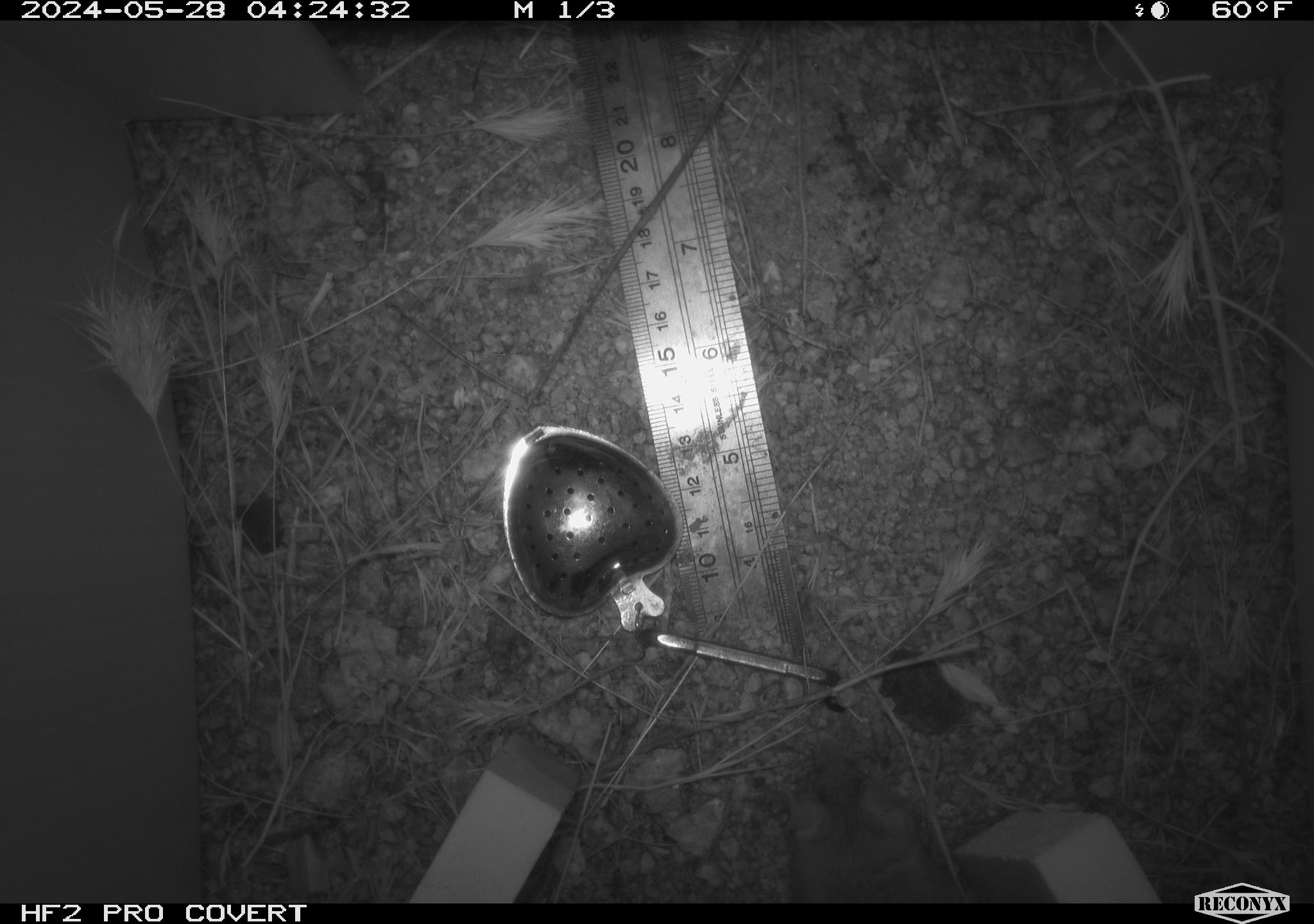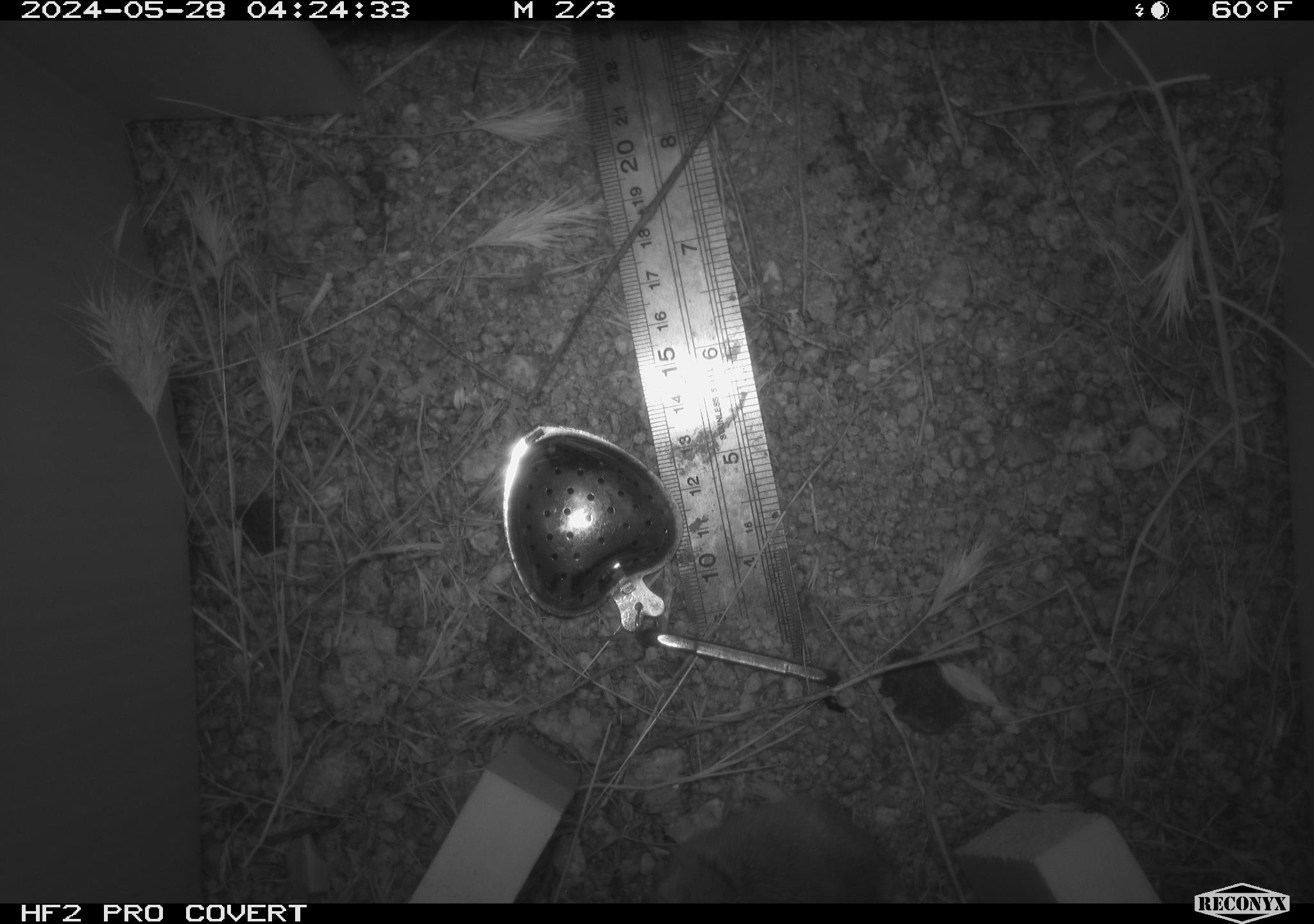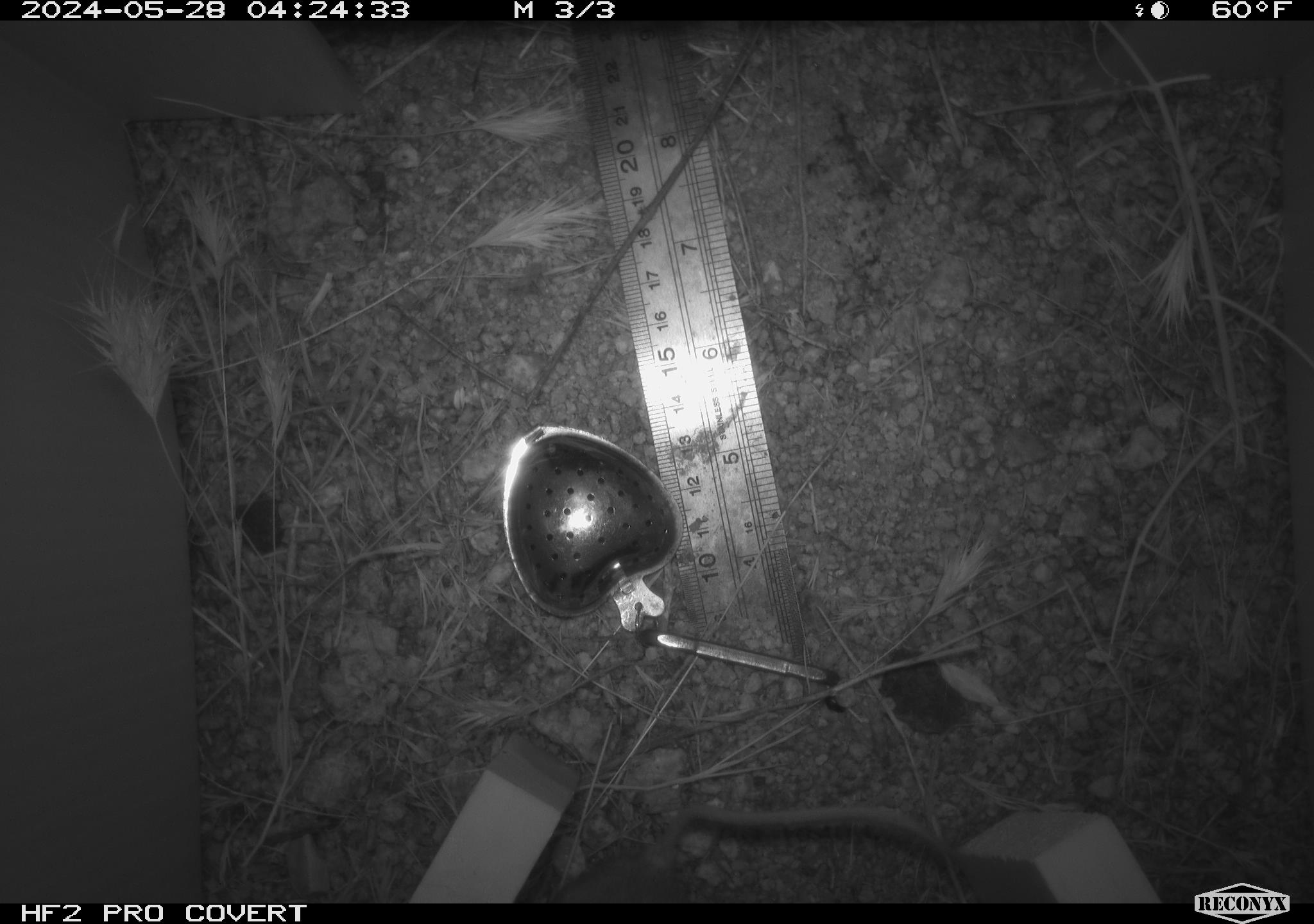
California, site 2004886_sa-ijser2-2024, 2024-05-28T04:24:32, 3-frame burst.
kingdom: Animalia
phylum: Chordata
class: Mammalia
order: Rodentia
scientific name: Rodentia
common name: mouse species